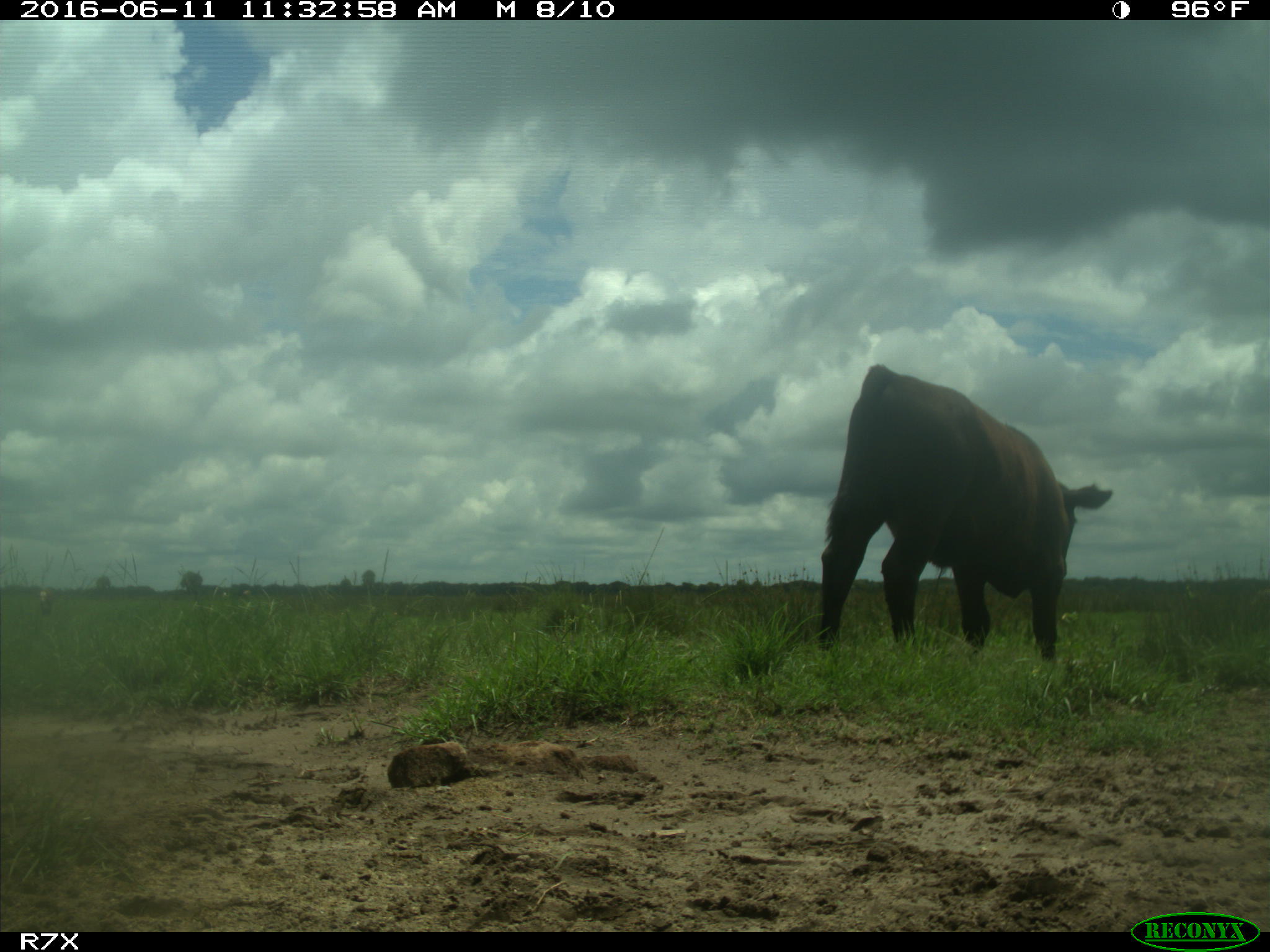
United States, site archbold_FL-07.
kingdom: Animalia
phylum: Chordata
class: Mammalia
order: Artiodactyla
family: Bovidae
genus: Bos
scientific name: Bos taurus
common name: domestic cow